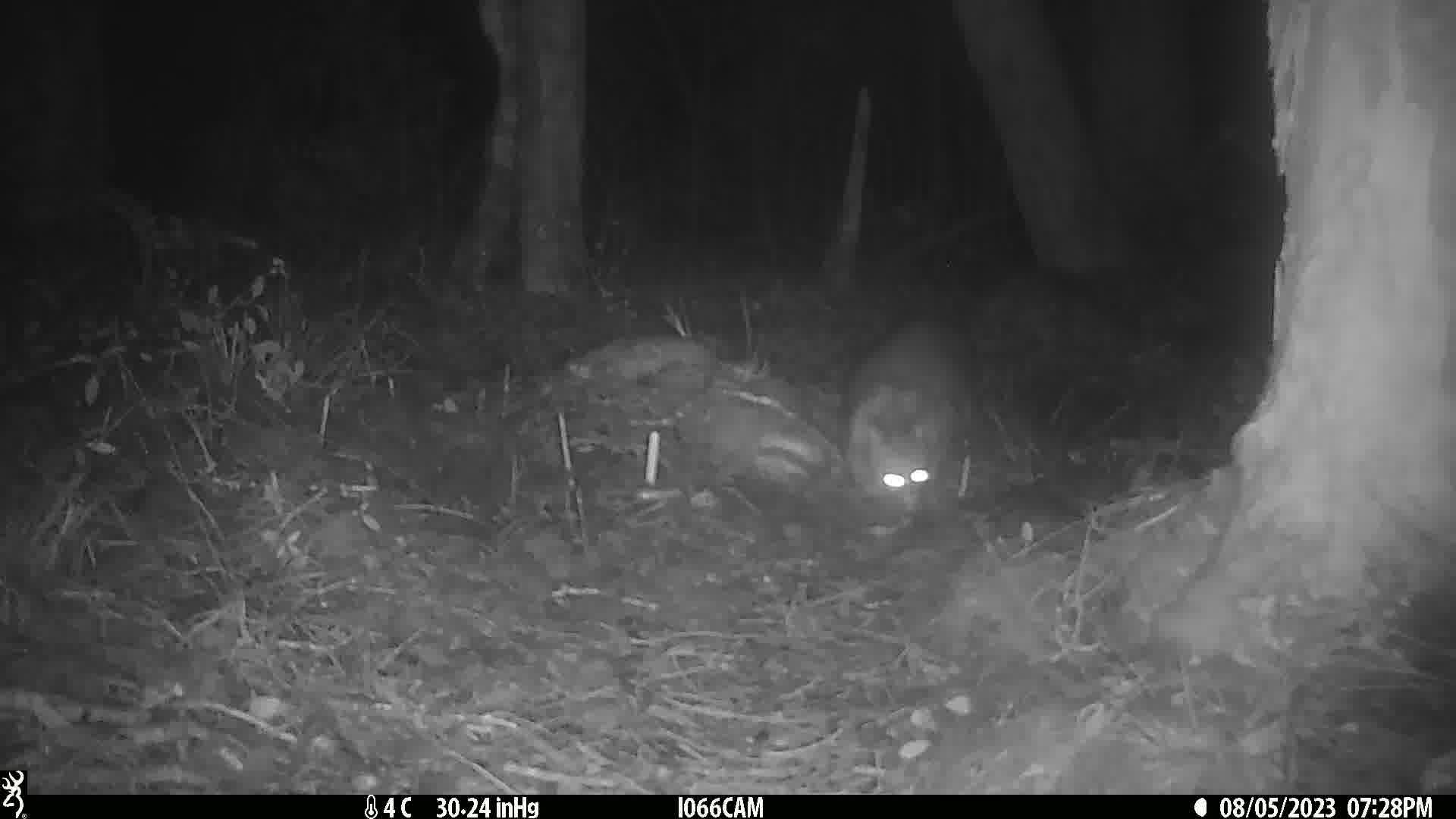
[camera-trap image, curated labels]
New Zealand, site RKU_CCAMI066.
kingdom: Animalia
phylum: Chordata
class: Mammalia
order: Diprotodontia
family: Phalangeridae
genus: Trichosurus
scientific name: Trichosurus vulpecula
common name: common brushtail possum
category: possum